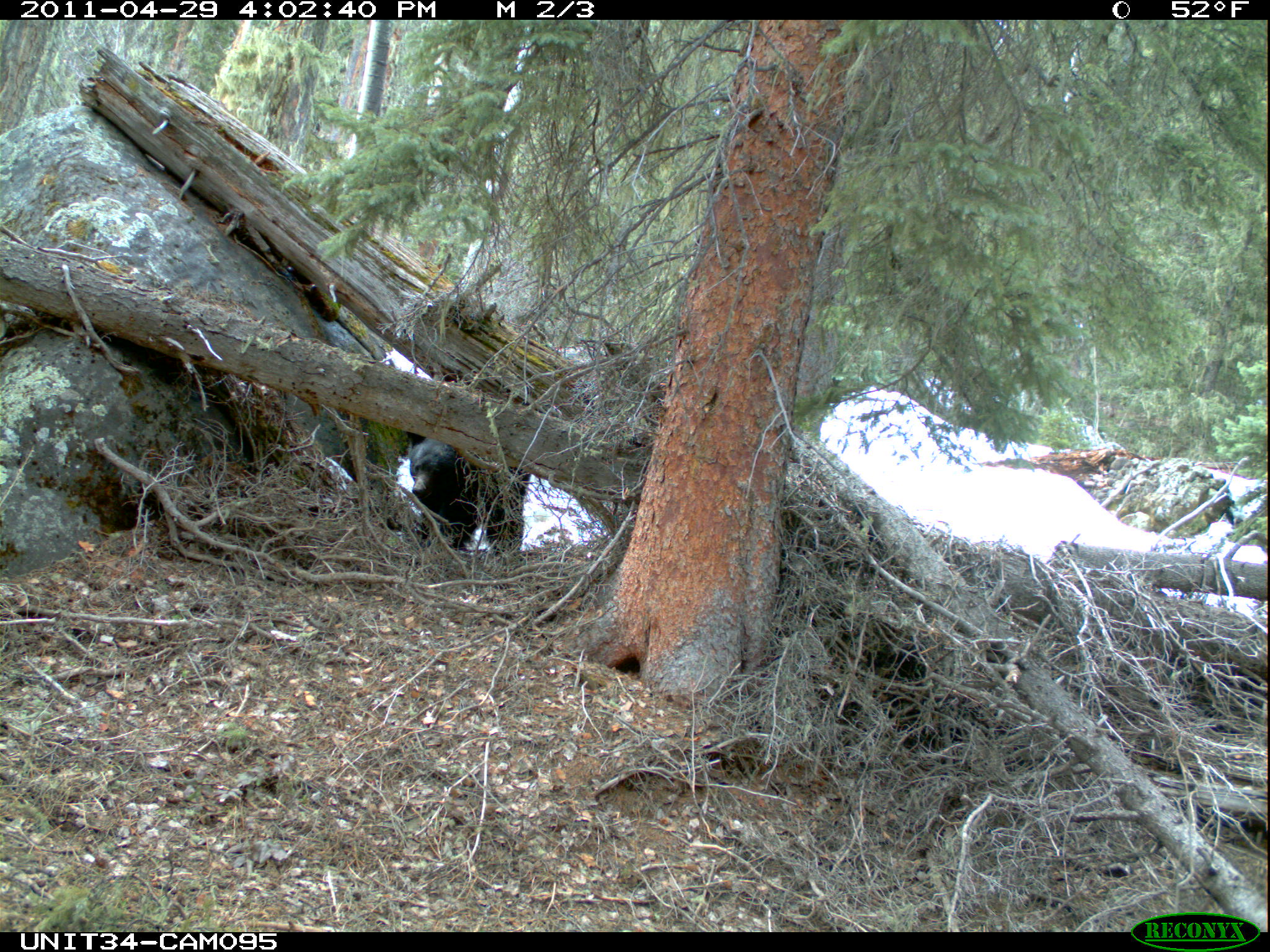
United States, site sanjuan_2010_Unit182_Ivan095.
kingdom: Animalia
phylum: Chordata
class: Mammalia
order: Carnivora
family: Ursidae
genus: Ursus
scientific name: Ursus americanus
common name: american black bear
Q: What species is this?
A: Ursus americanus (american black bear).